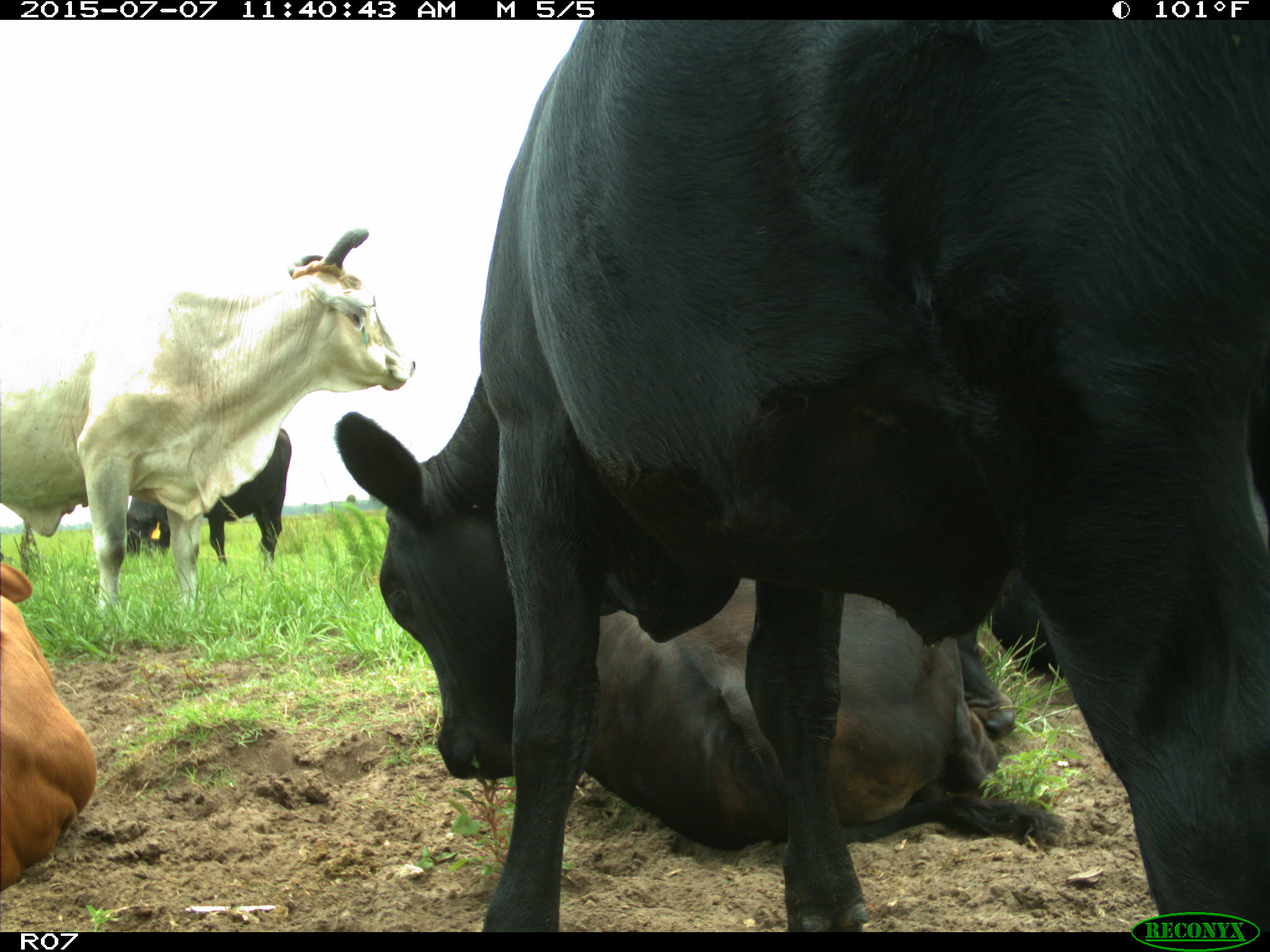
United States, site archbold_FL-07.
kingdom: Animalia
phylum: Chordata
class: Mammalia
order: Artiodactyla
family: Bovidae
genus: Bos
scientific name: Bos taurus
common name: domestic cow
Bos taurus (domestic cow).